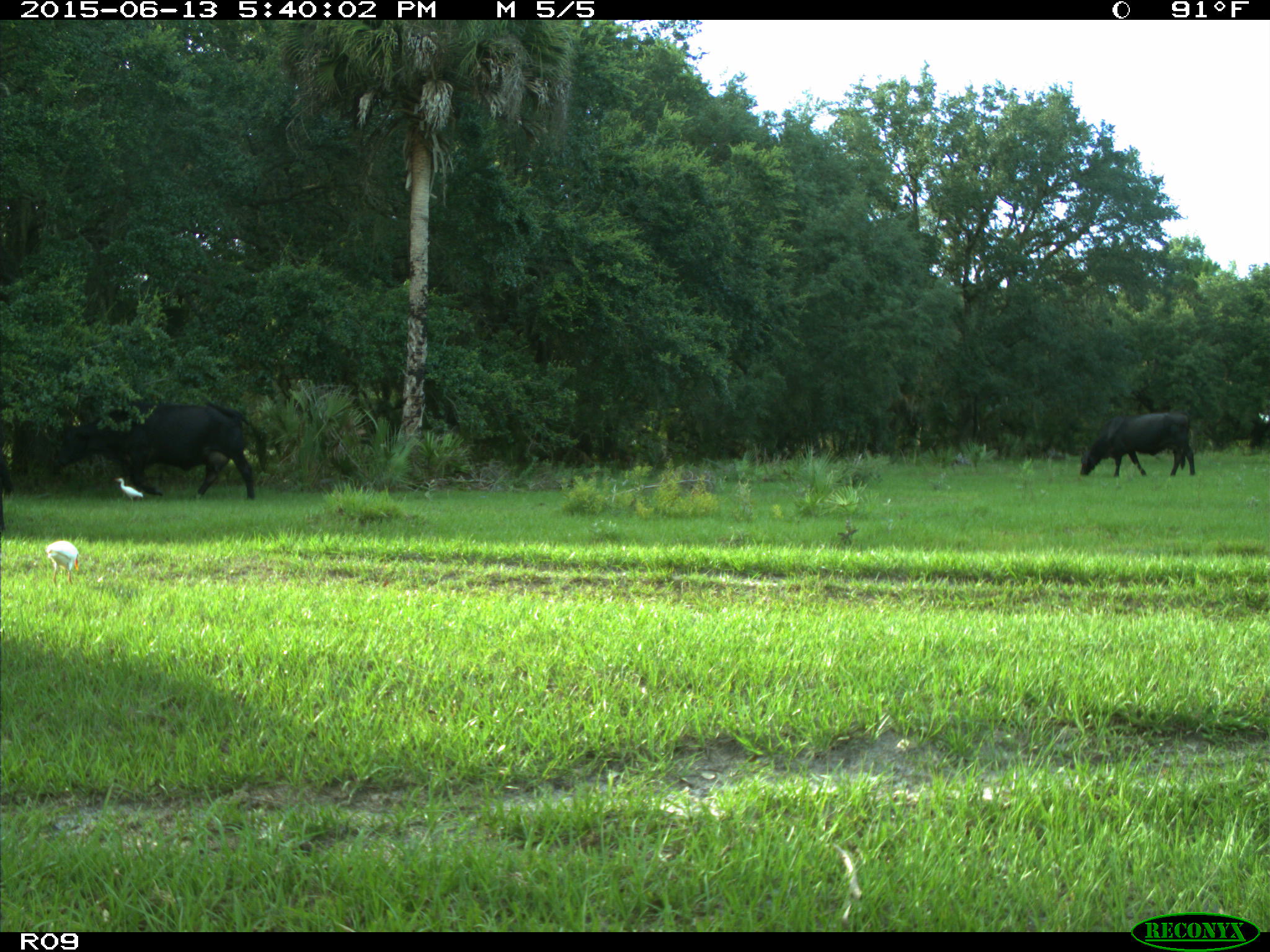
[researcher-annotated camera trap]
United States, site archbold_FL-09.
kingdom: Animalia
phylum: Chordata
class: Mammalia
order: Artiodactyla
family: Bovidae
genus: Bos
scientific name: Bos taurus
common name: domestic cow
Bos taurus (domestic cow).